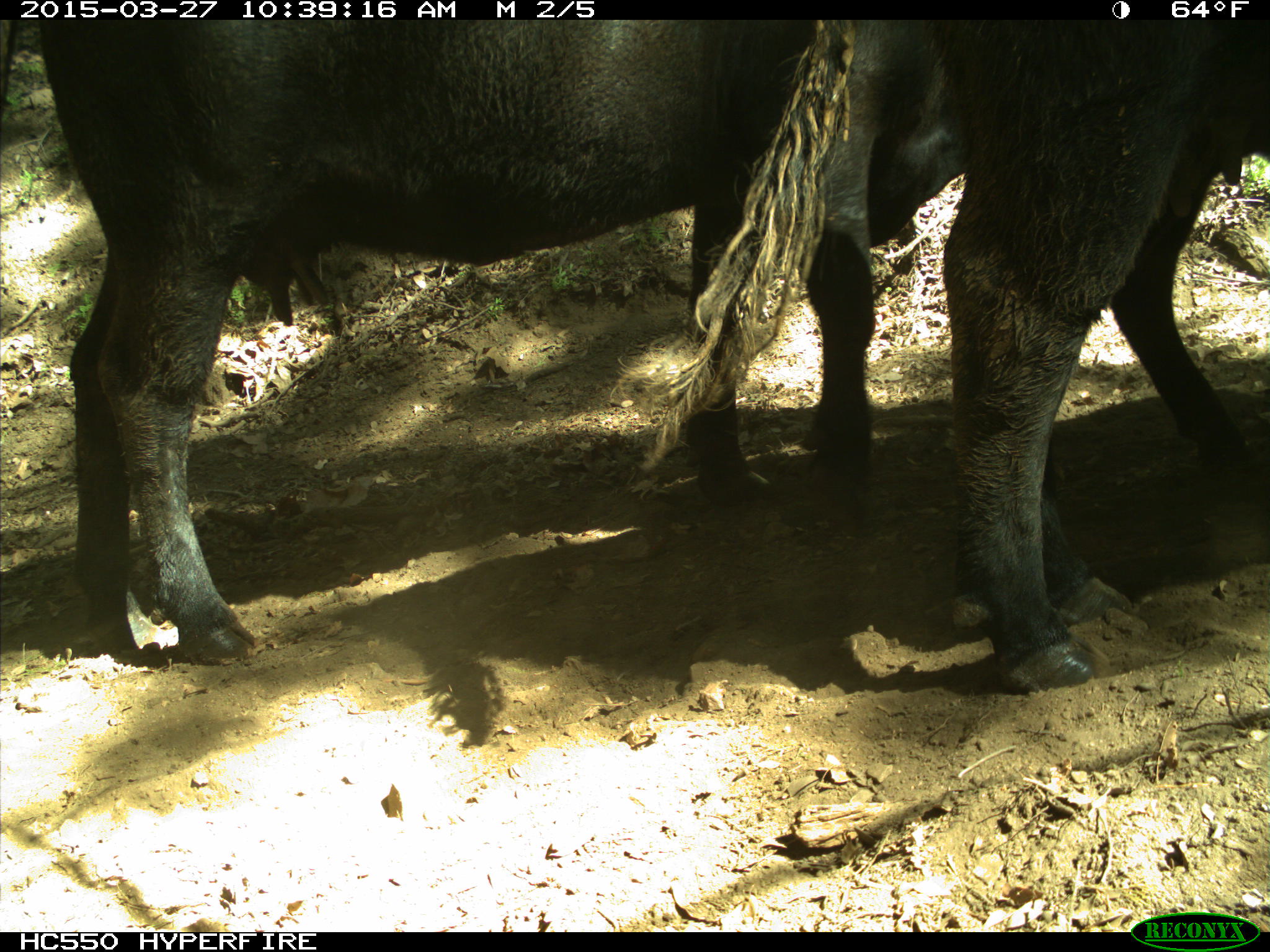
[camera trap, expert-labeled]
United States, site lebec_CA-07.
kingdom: Animalia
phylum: Chordata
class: Mammalia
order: Artiodactyla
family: Bovidae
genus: Bos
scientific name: Bos taurus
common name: domestic cow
Bos taurus (domestic cow).